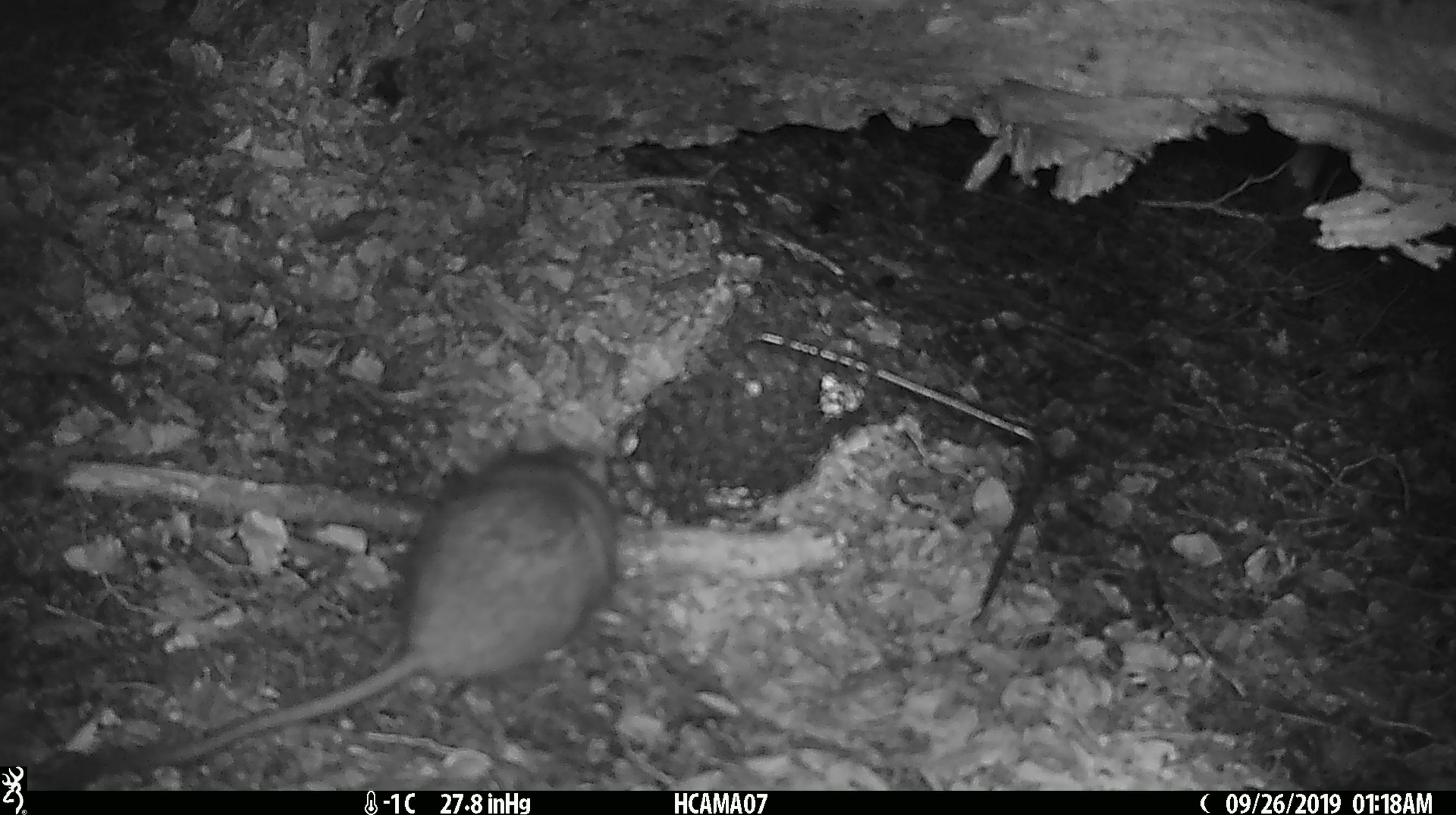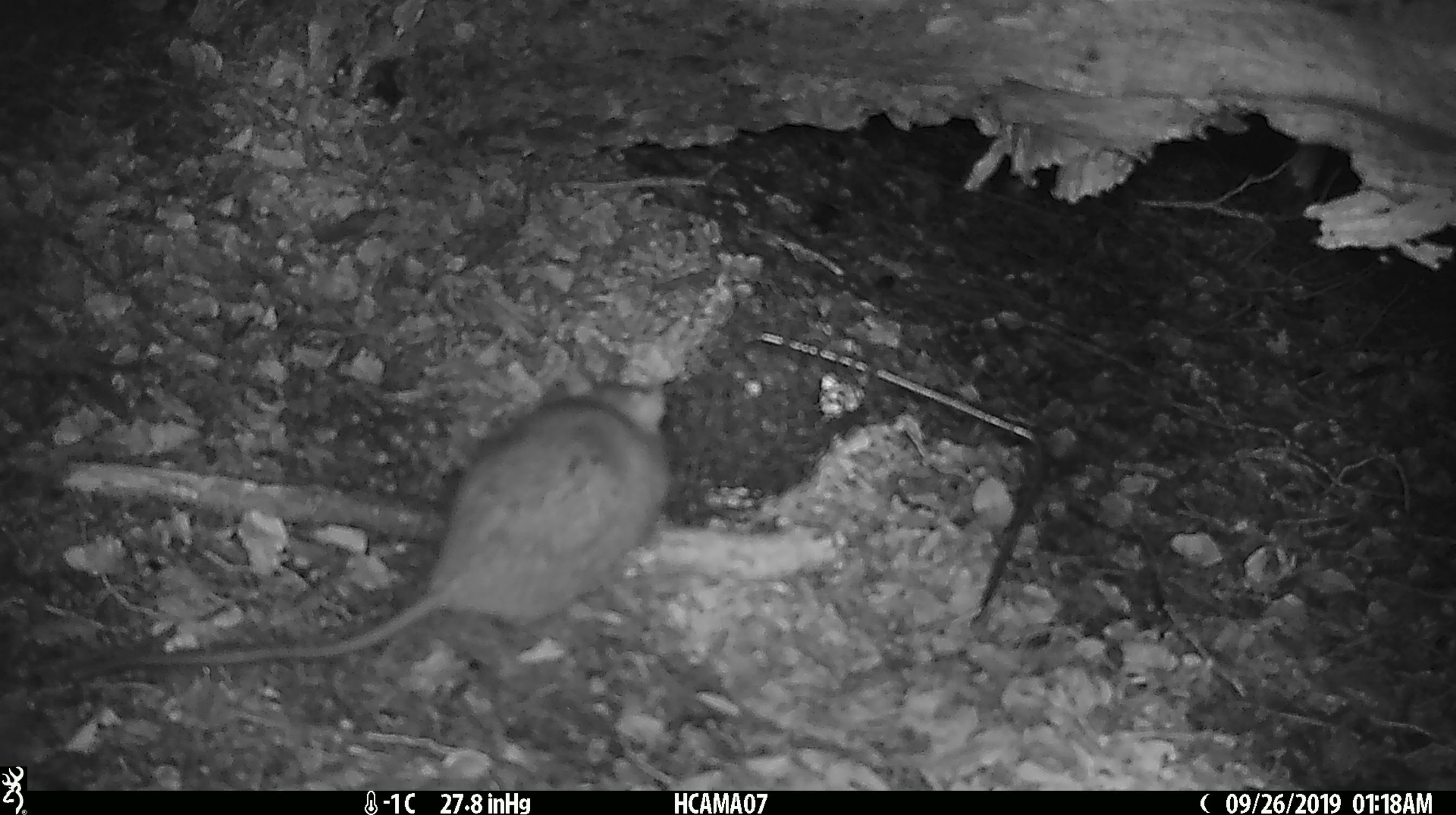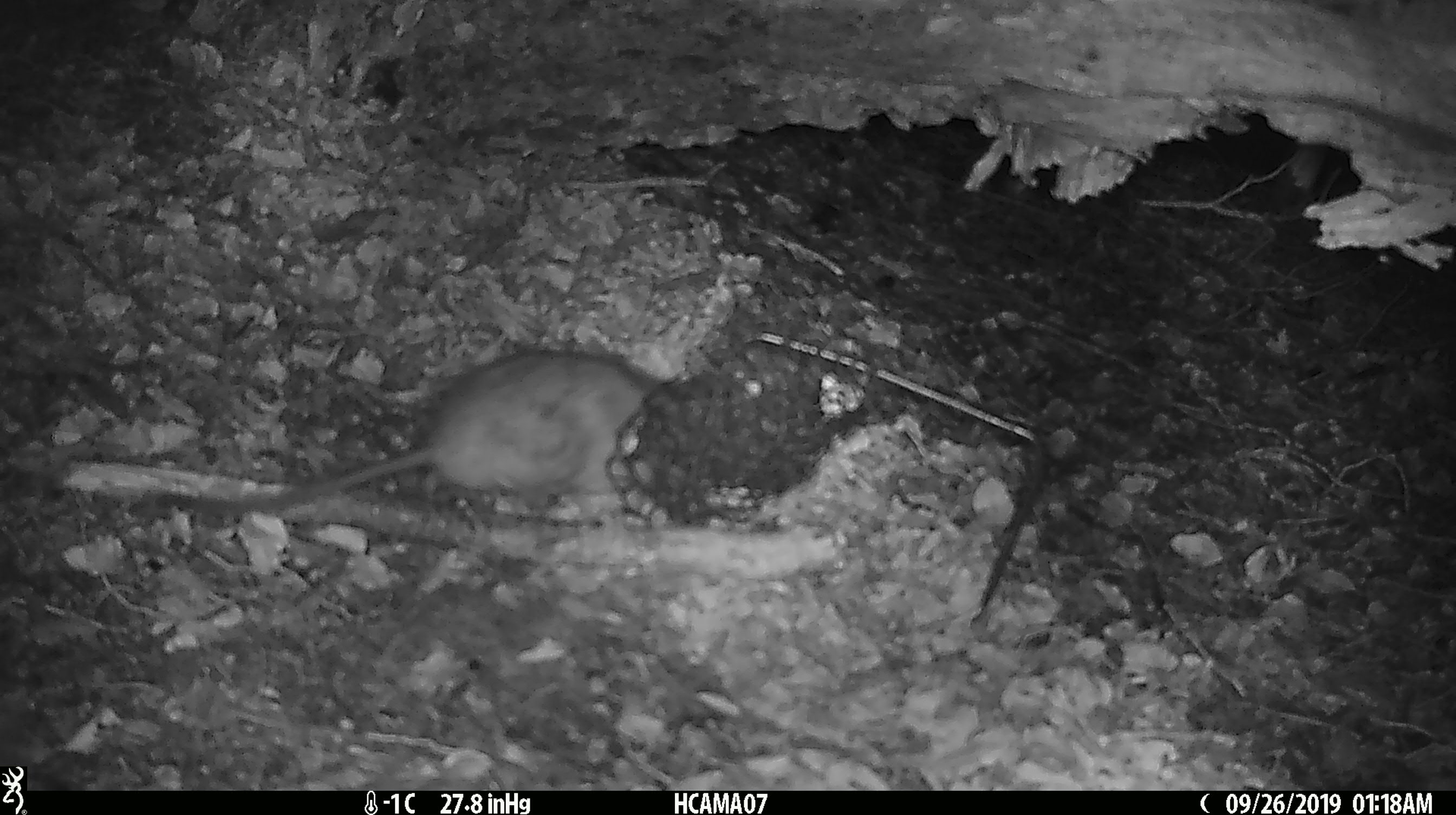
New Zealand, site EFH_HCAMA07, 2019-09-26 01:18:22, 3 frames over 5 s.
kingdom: Animalia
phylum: Chordata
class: Mammalia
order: Rodentia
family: Muridae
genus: Rattus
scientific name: Rattus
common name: rat